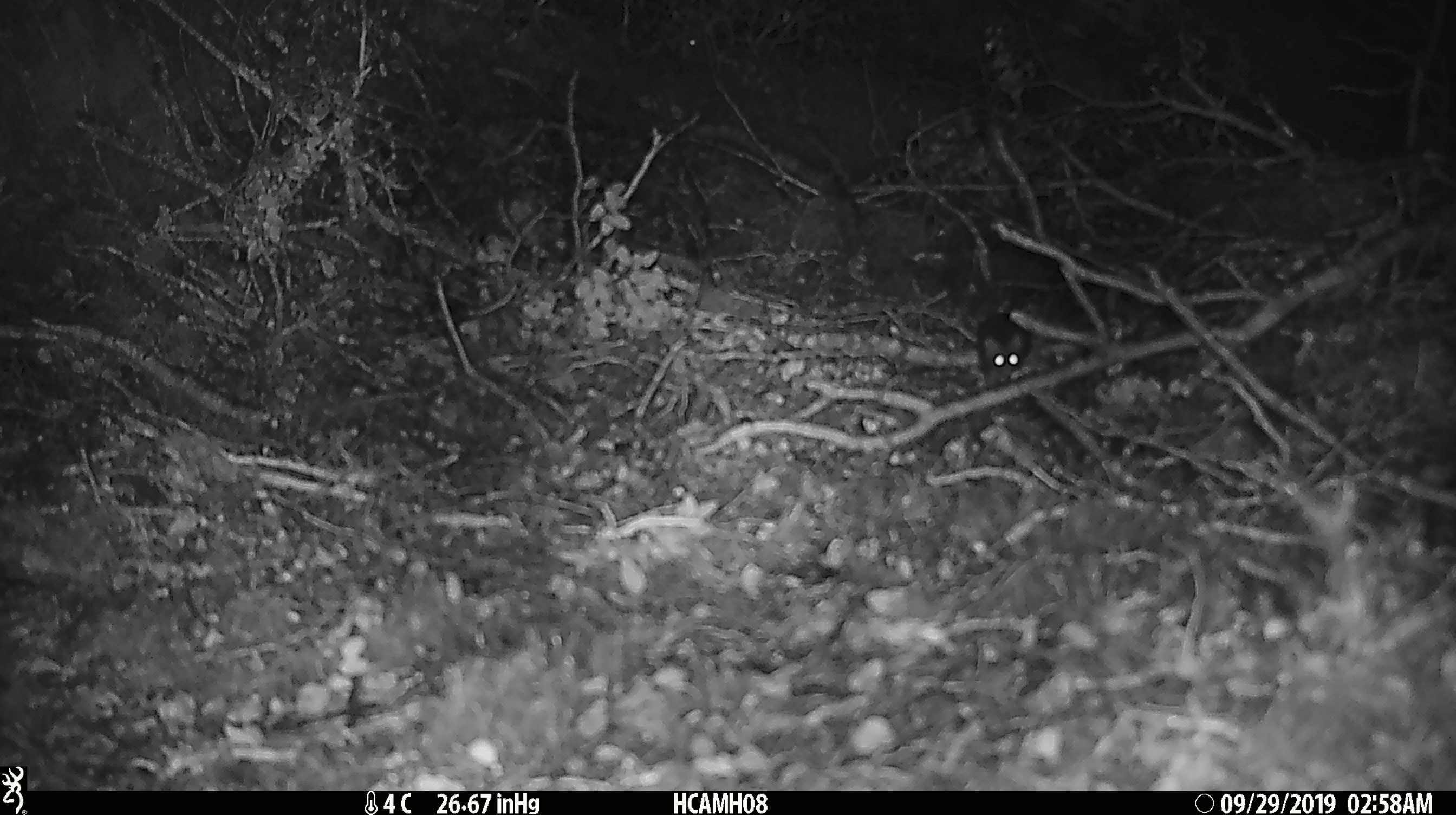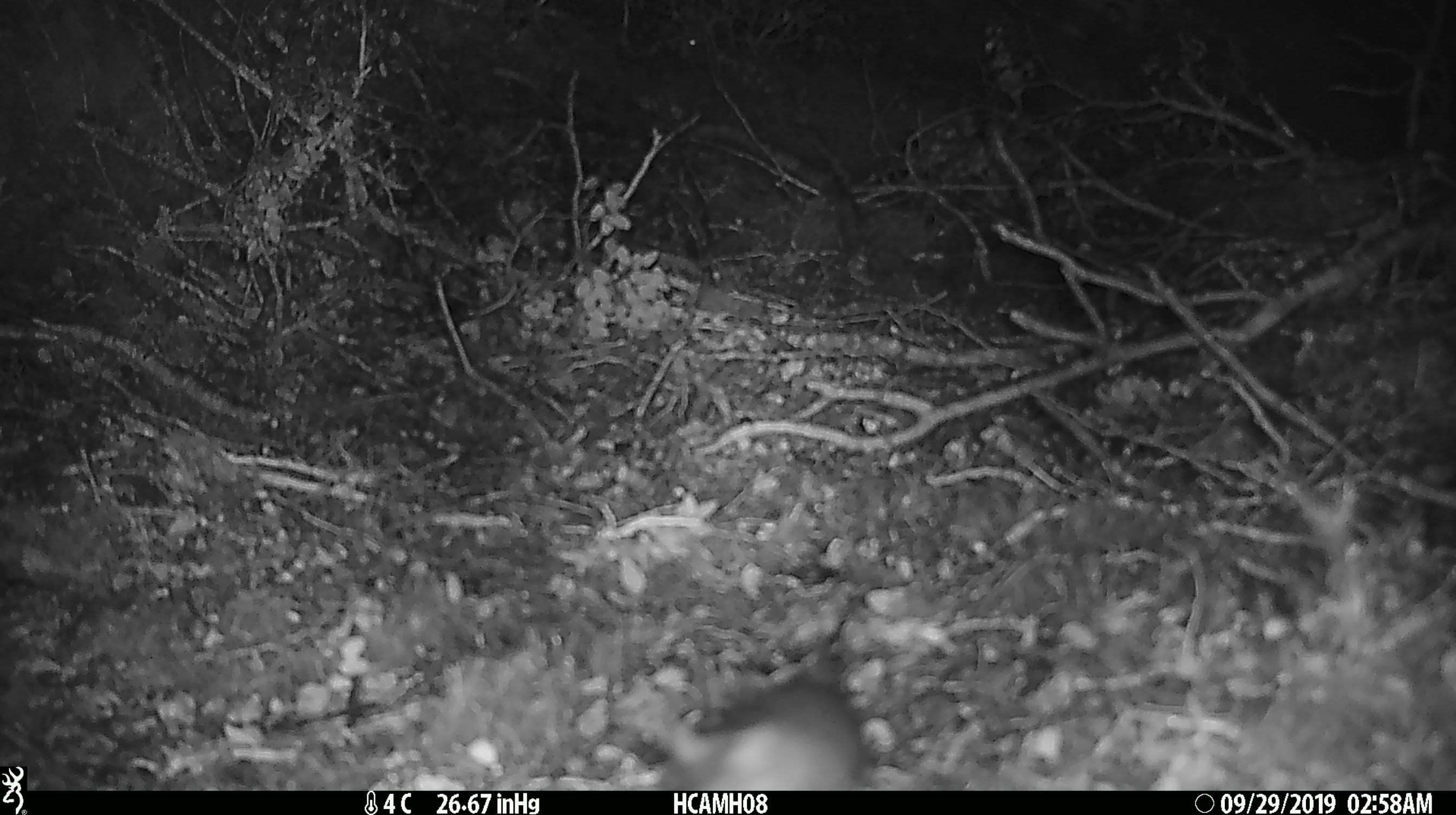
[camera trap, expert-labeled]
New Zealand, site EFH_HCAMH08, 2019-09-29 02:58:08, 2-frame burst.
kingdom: Animalia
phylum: Chordata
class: Mammalia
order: Rodentia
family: Muridae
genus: Mus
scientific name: Mus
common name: mouse